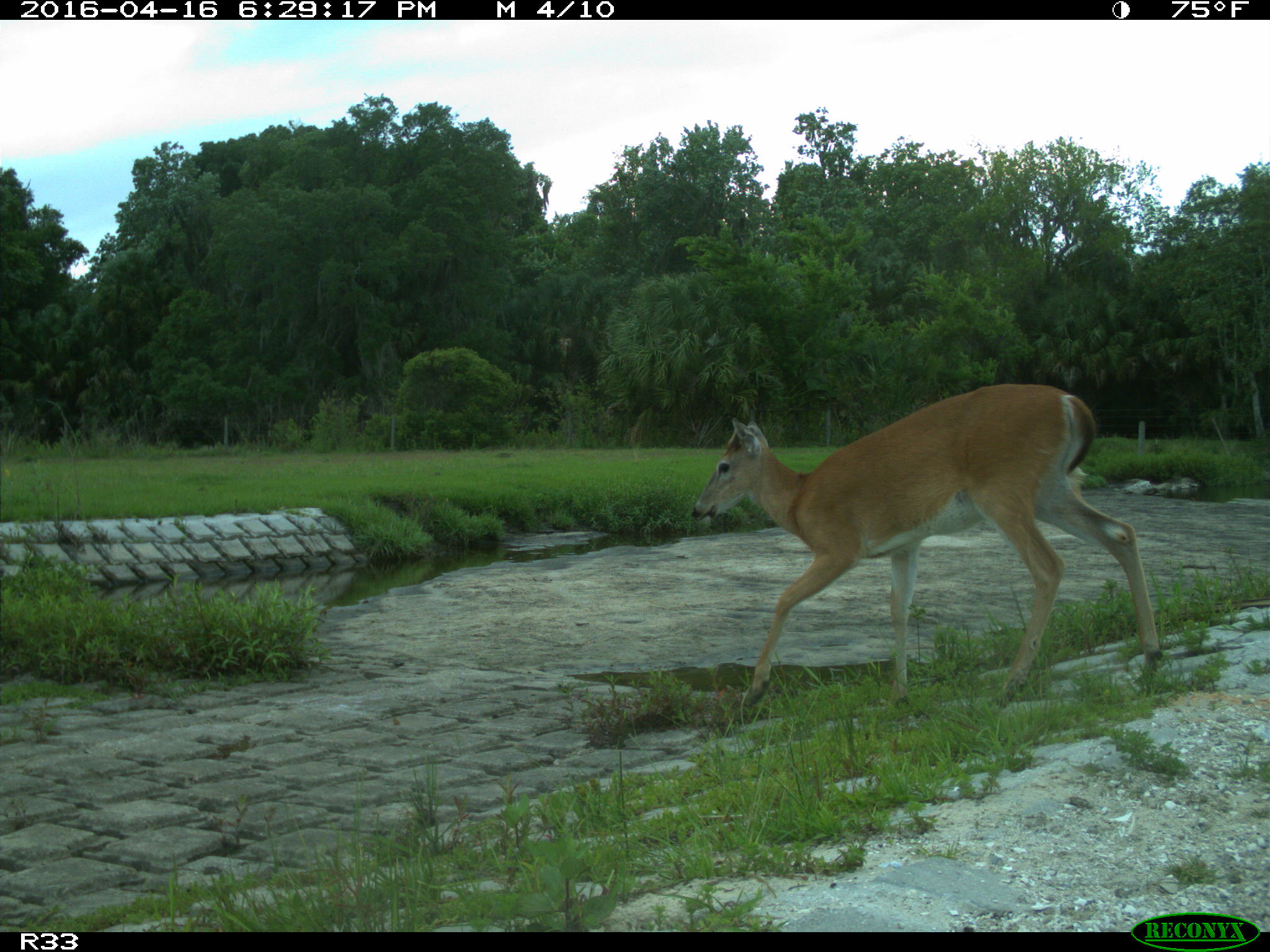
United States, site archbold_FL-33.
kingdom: Animalia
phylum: Chordata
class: Mammalia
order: Artiodactyla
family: Cervidae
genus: Odocoileus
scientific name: Odocoileus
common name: deer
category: unidentified deer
Unidentified deer (deer) (Odocoileus).